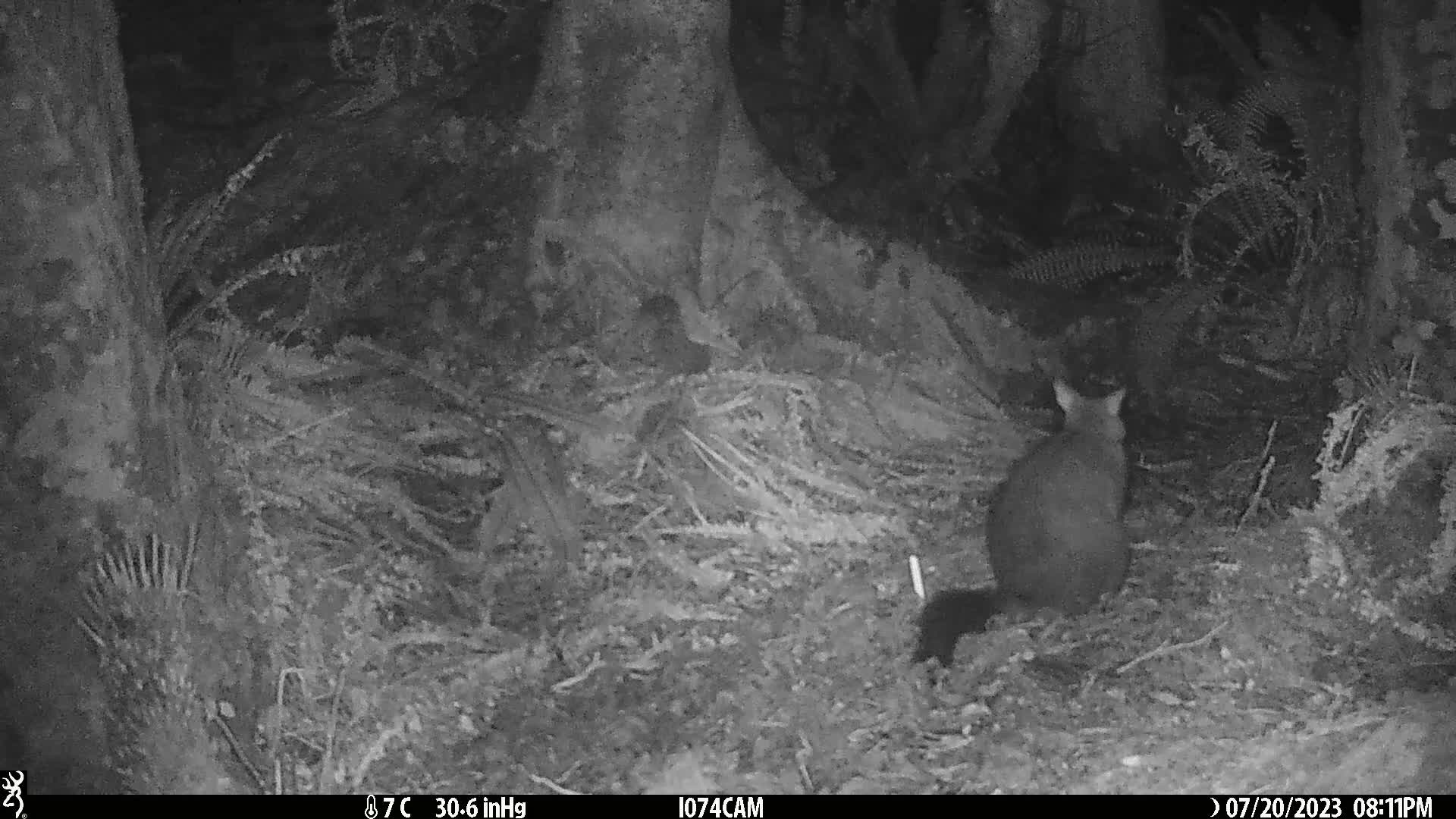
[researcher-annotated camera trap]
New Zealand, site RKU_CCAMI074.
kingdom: Animalia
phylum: Chordata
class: Mammalia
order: Diprotodontia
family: Phalangeridae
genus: Trichosurus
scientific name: Trichosurus vulpecula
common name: common brushtail possum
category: possum